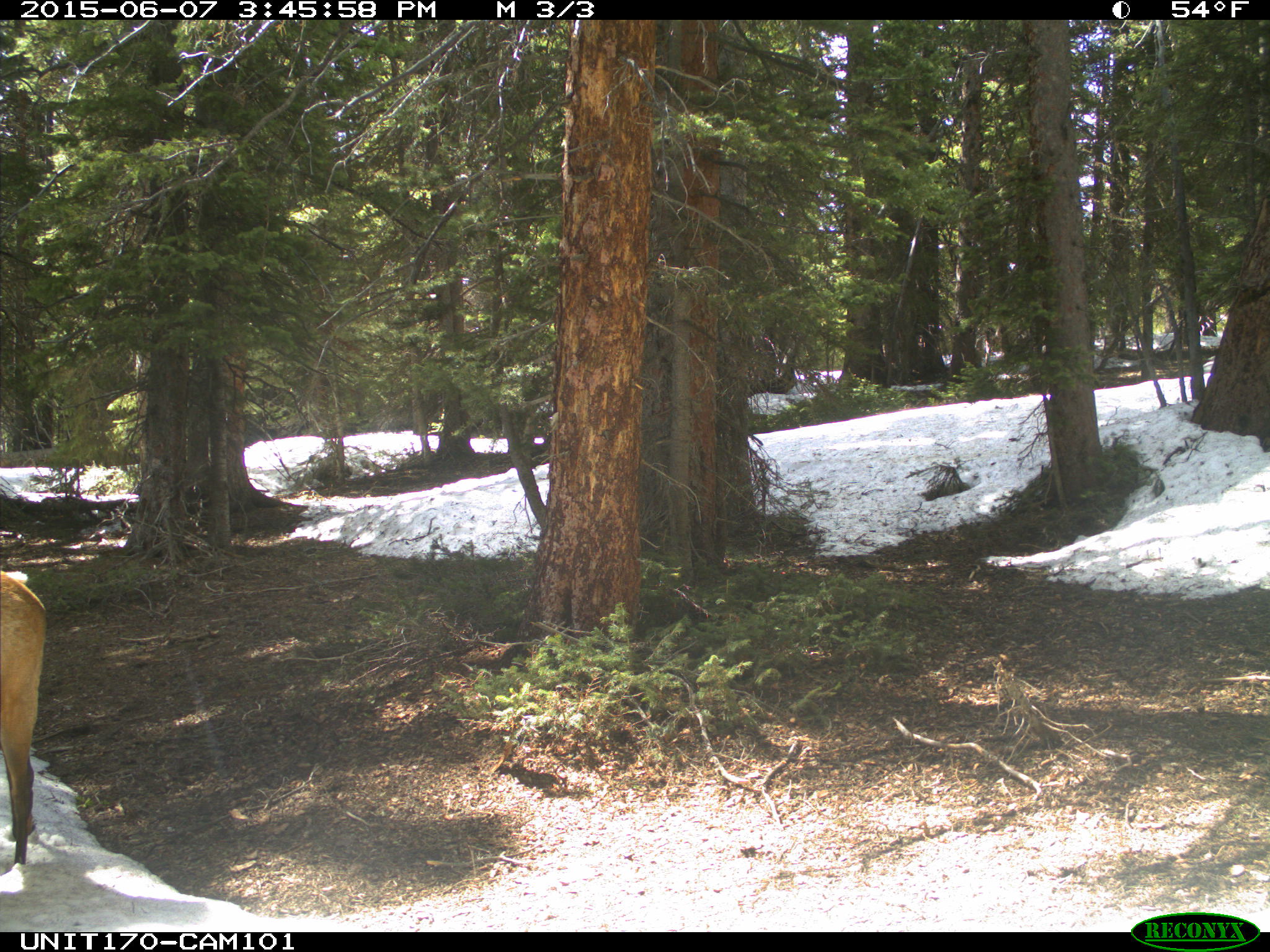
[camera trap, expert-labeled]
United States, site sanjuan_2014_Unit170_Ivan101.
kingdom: Animalia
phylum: Chordata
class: Mammalia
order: Artiodactyla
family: Cervidae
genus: Cervus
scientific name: Cervus elaphus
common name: red deer